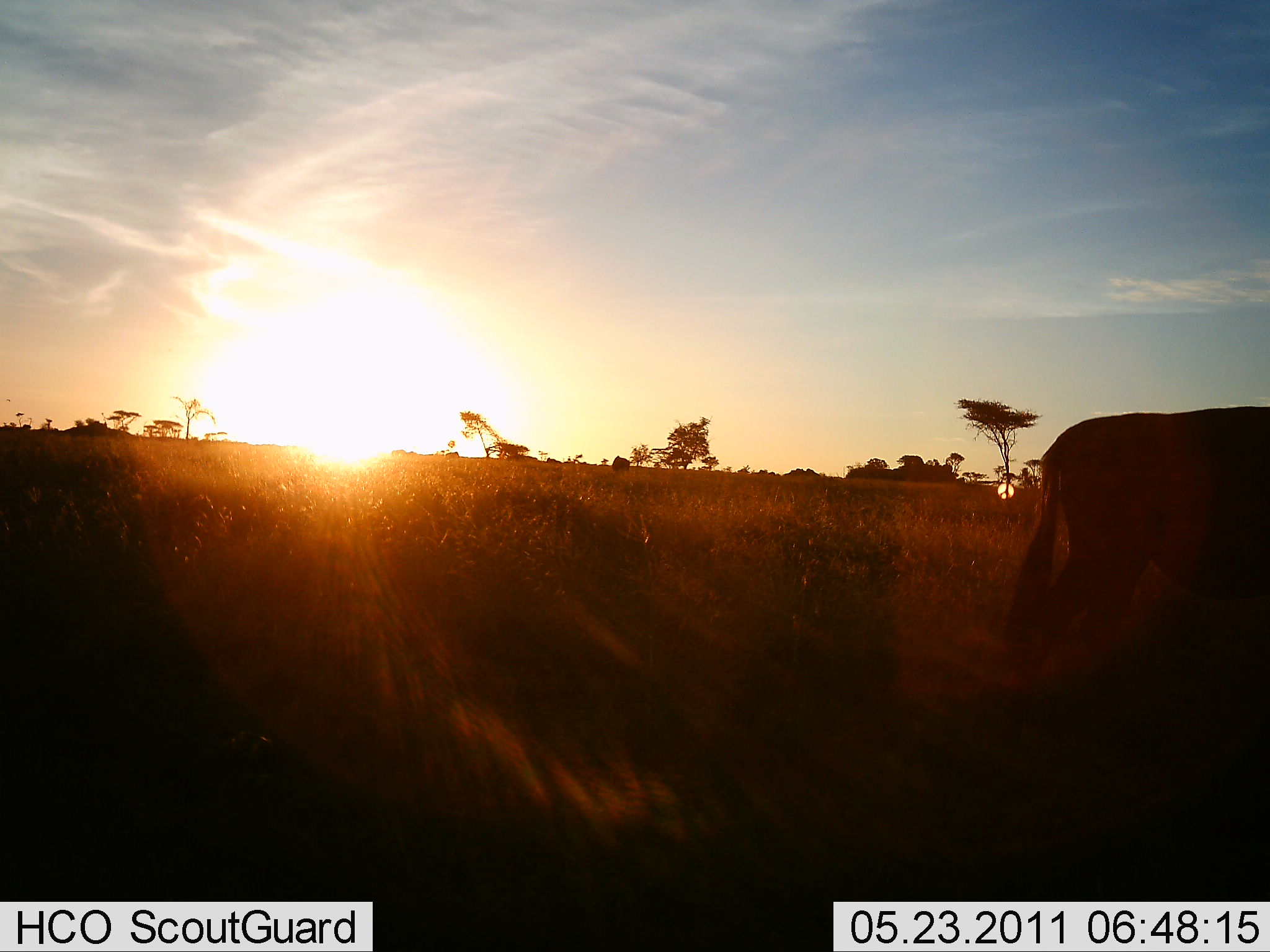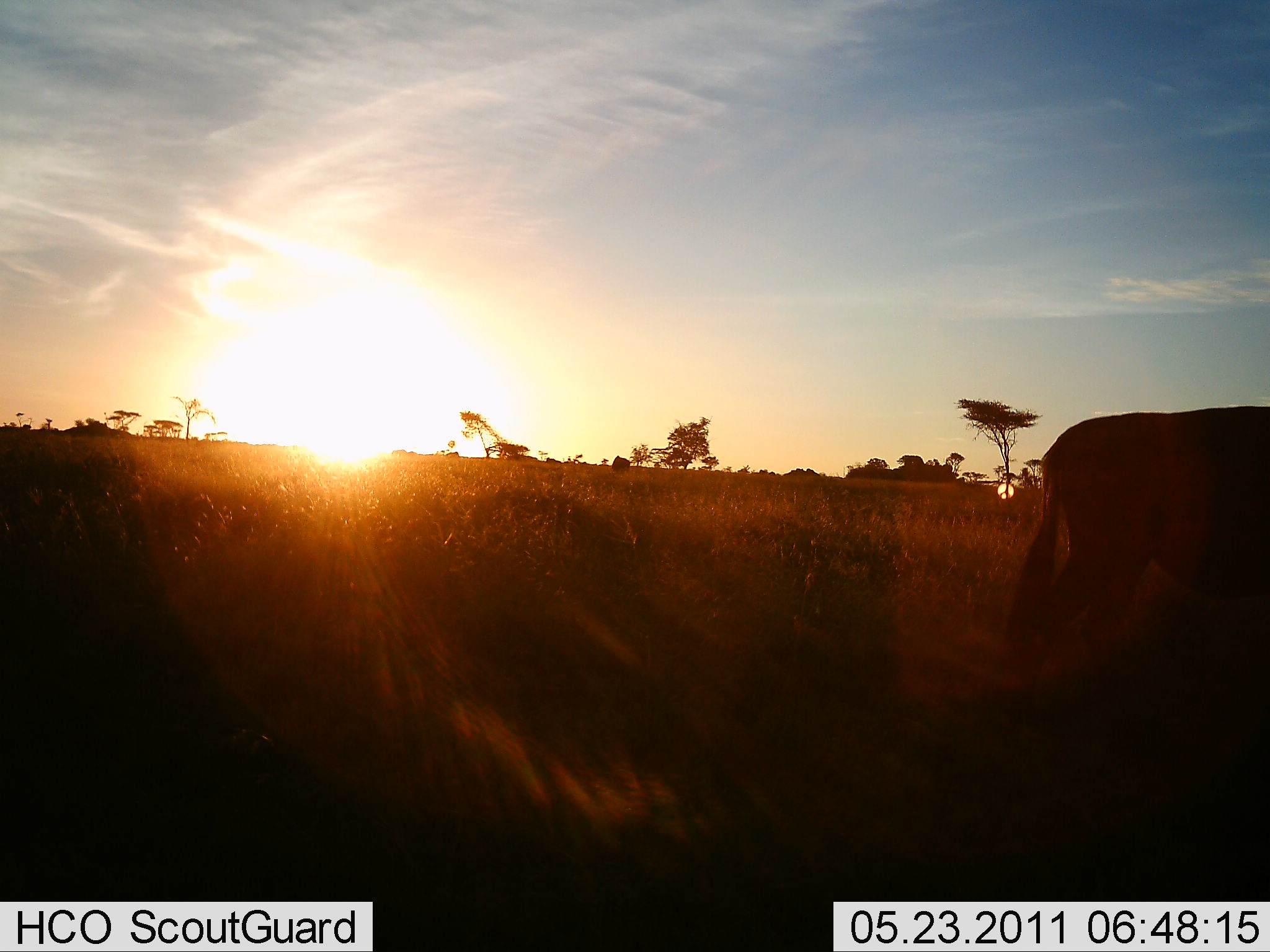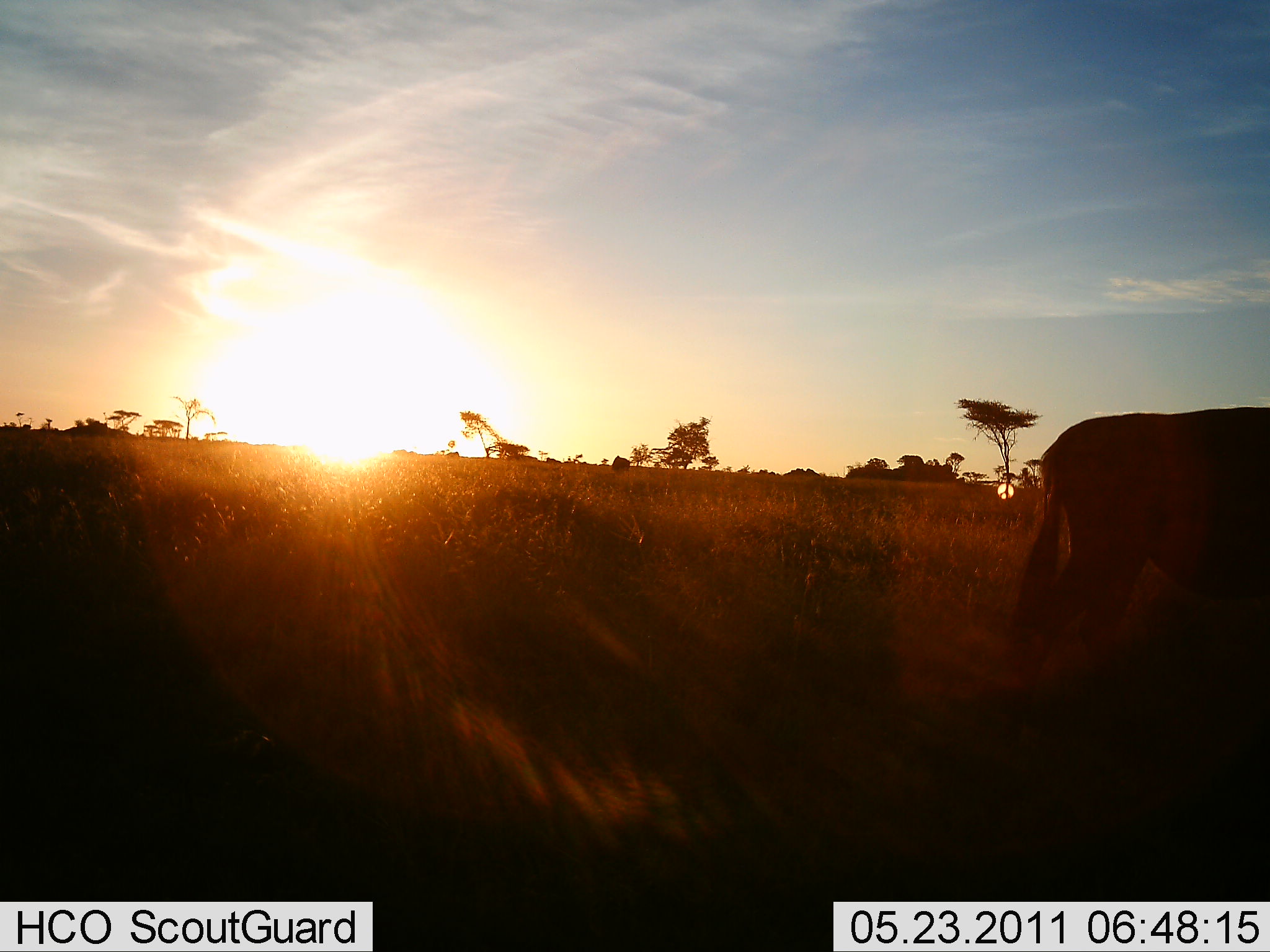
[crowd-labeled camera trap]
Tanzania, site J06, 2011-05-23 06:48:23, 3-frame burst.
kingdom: Animalia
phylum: Chordata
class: Mammalia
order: Artiodactyla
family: Bovidae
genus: Connochaetes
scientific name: Connochaetes taurinus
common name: blue wildebeest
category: wildebeest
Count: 1.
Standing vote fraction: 64%.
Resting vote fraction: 0%.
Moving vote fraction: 27%.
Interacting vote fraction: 0%.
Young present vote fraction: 0%.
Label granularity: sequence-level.